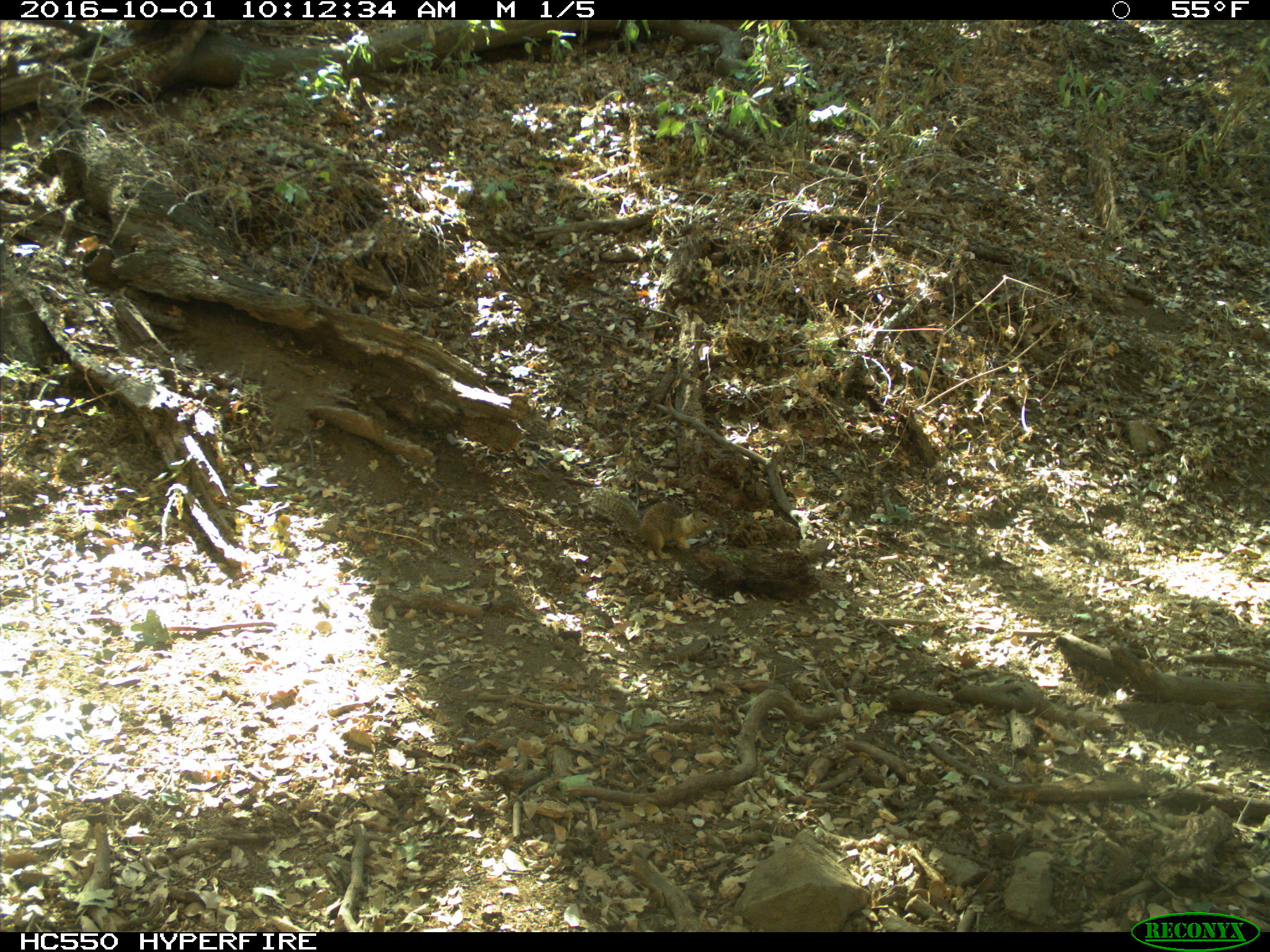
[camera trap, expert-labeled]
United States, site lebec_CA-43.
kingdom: Animalia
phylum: Chordata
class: Mammalia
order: Rodentia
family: Sciuridae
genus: Otospermophilus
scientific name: Otospermophilus beecheyi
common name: california ground squirrel